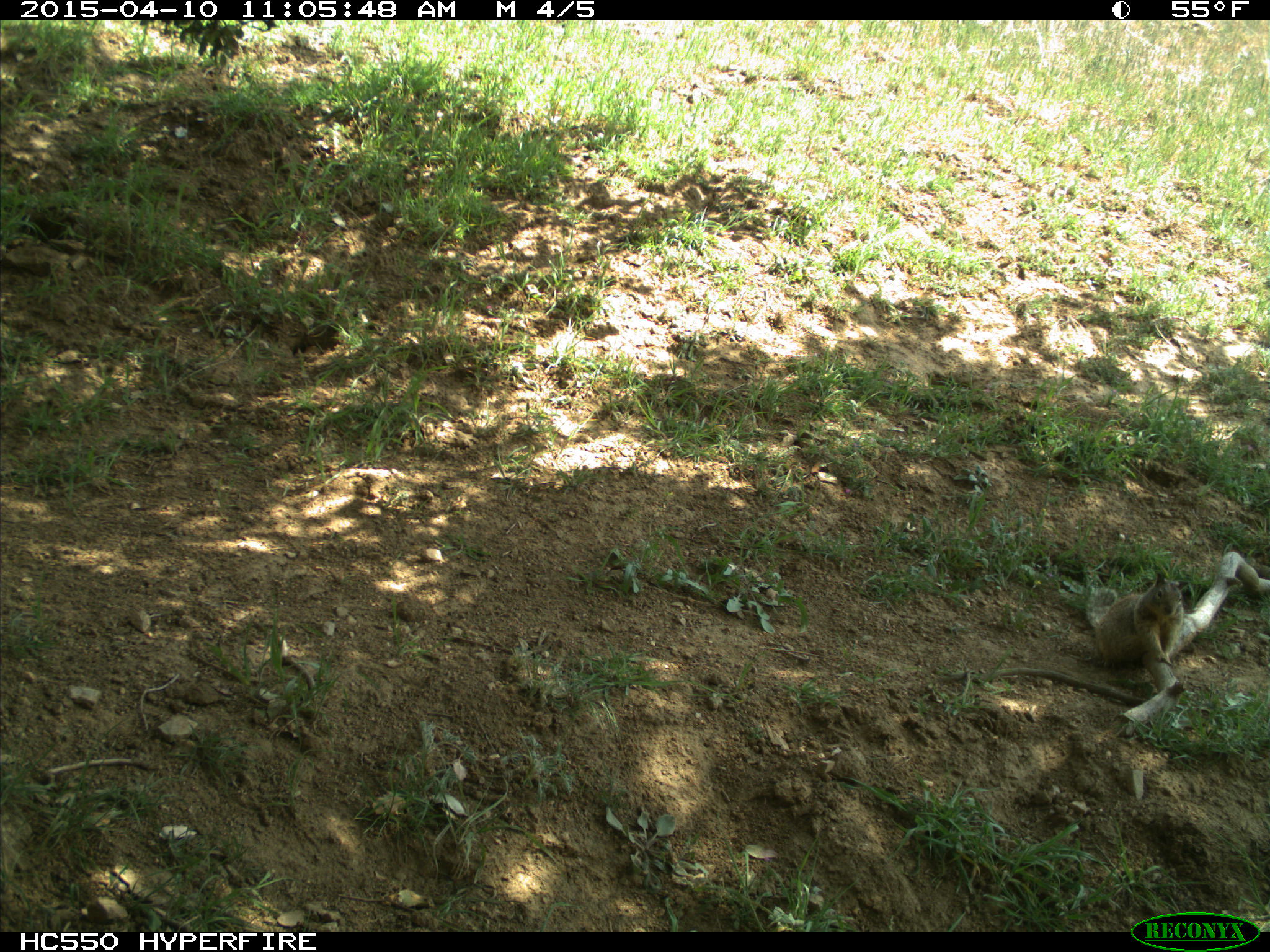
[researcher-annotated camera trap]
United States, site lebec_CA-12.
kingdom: Animalia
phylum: Chordata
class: Mammalia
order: Rodentia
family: Sciuridae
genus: Otospermophilus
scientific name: Otospermophilus beecheyi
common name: california ground squirrel